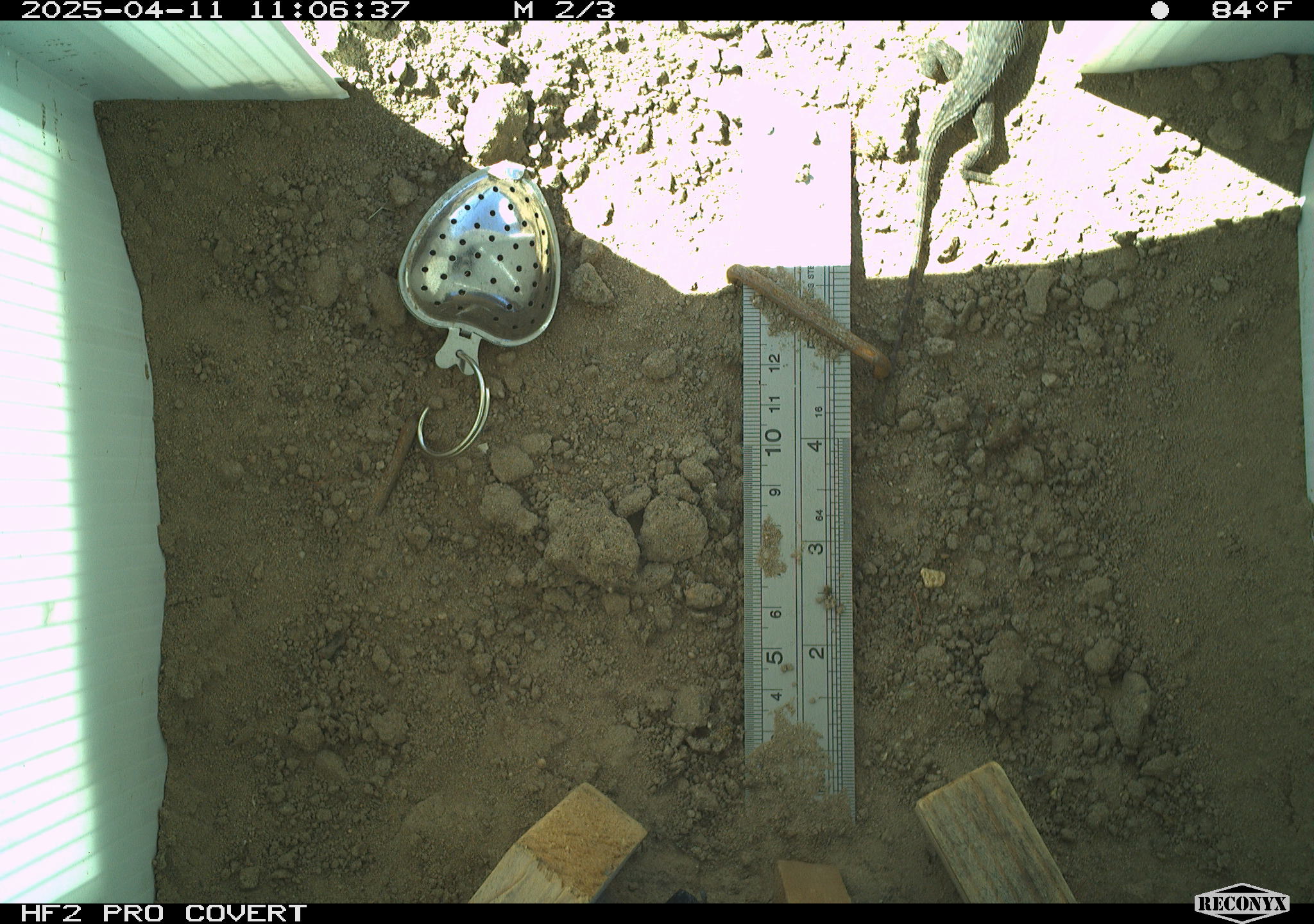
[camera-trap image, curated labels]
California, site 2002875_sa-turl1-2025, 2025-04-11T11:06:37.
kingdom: Animalia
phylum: Chordata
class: Reptilia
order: Squamata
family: Phrynosomatidae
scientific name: Phrynosomatidae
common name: north american spiny lizards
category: sceloporus/uta species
Sceloporus/uta species (north american spiny lizards) (Phrynosomatidae).